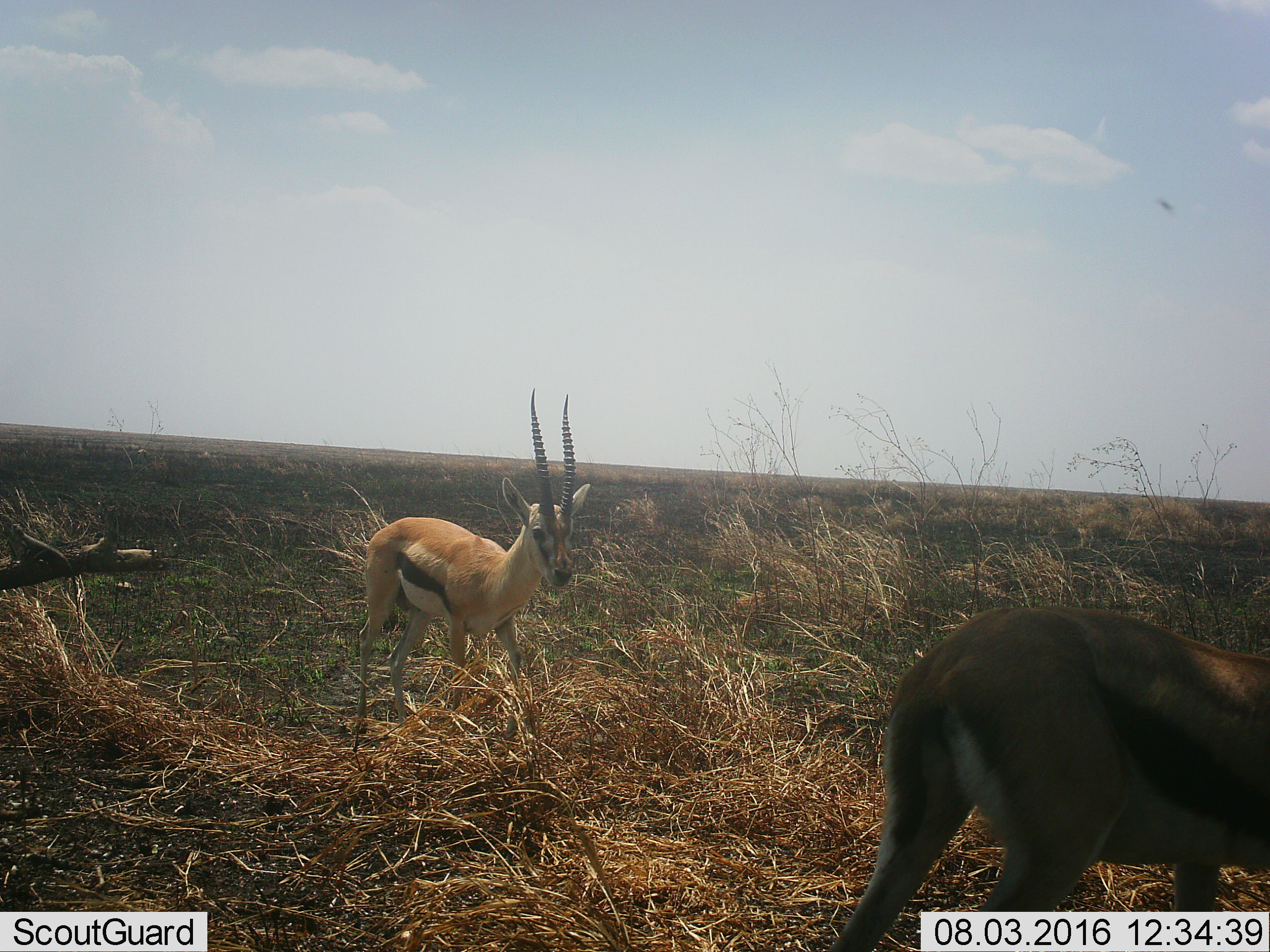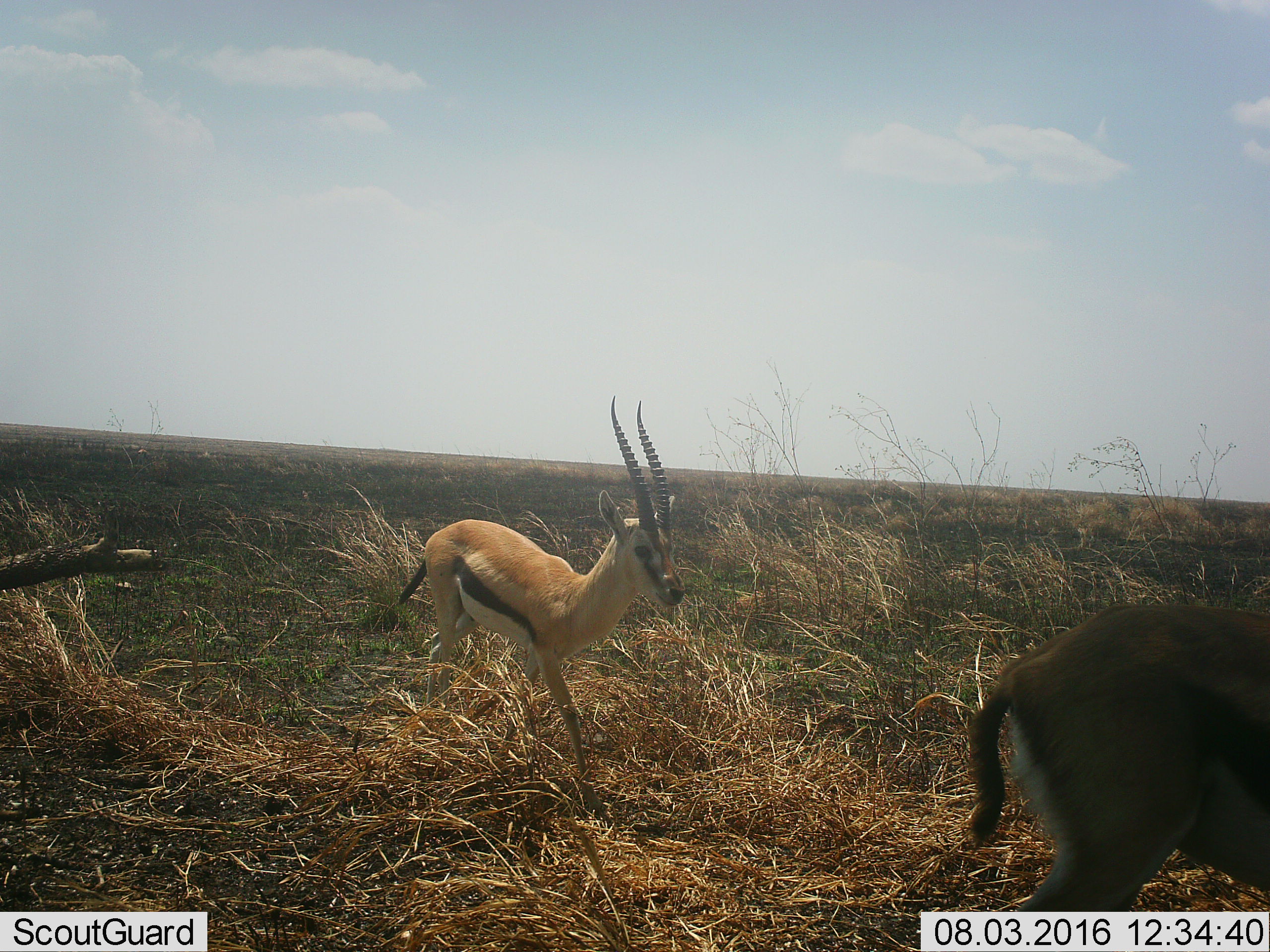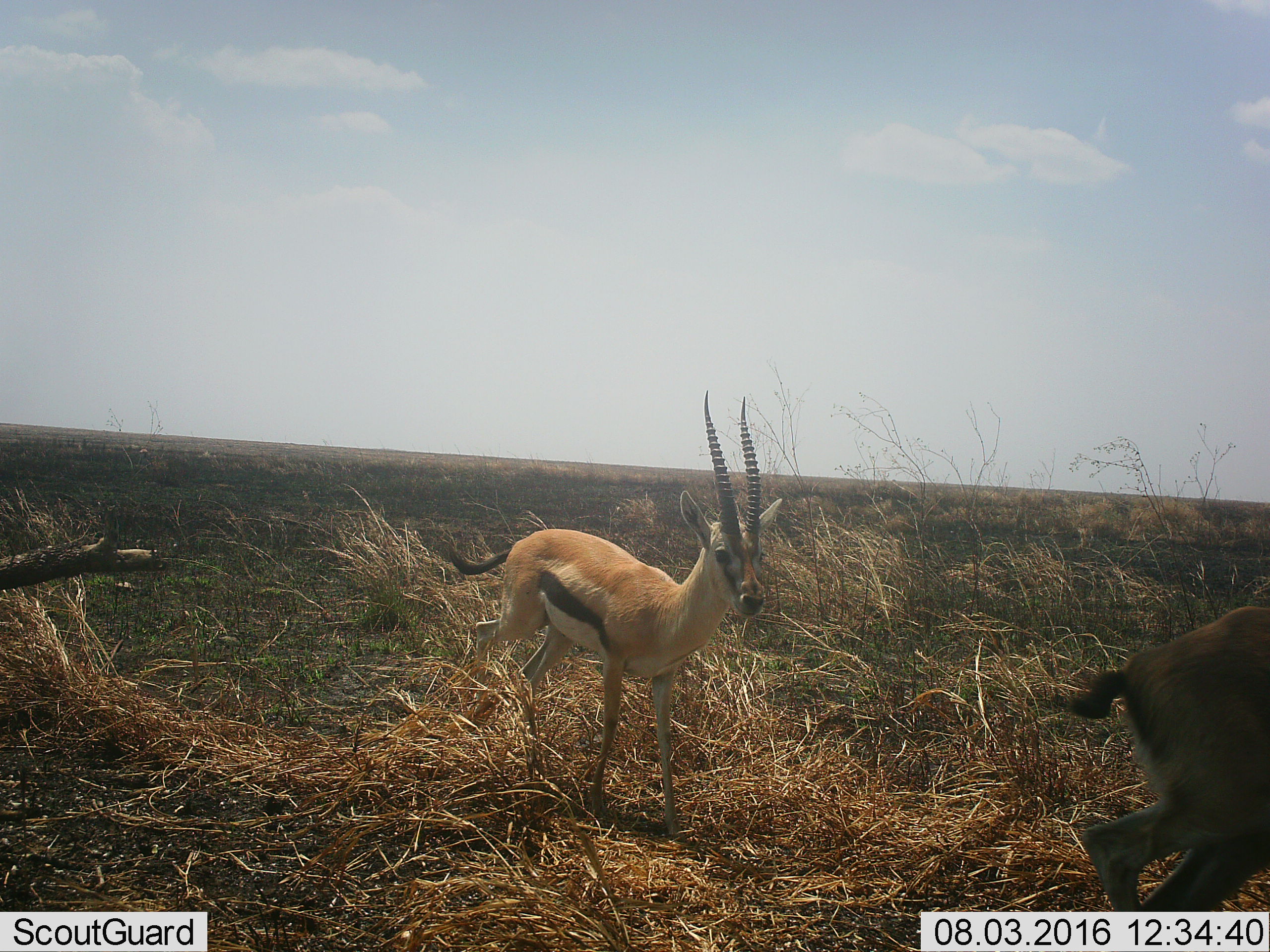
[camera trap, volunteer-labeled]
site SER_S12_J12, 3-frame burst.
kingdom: Animalia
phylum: Chordata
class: Mammalia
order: Artiodactyla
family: Bovidae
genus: Eudorcas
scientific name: Eudorcas thomsonii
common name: thomson's gazelle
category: gazellethomsons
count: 2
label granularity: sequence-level